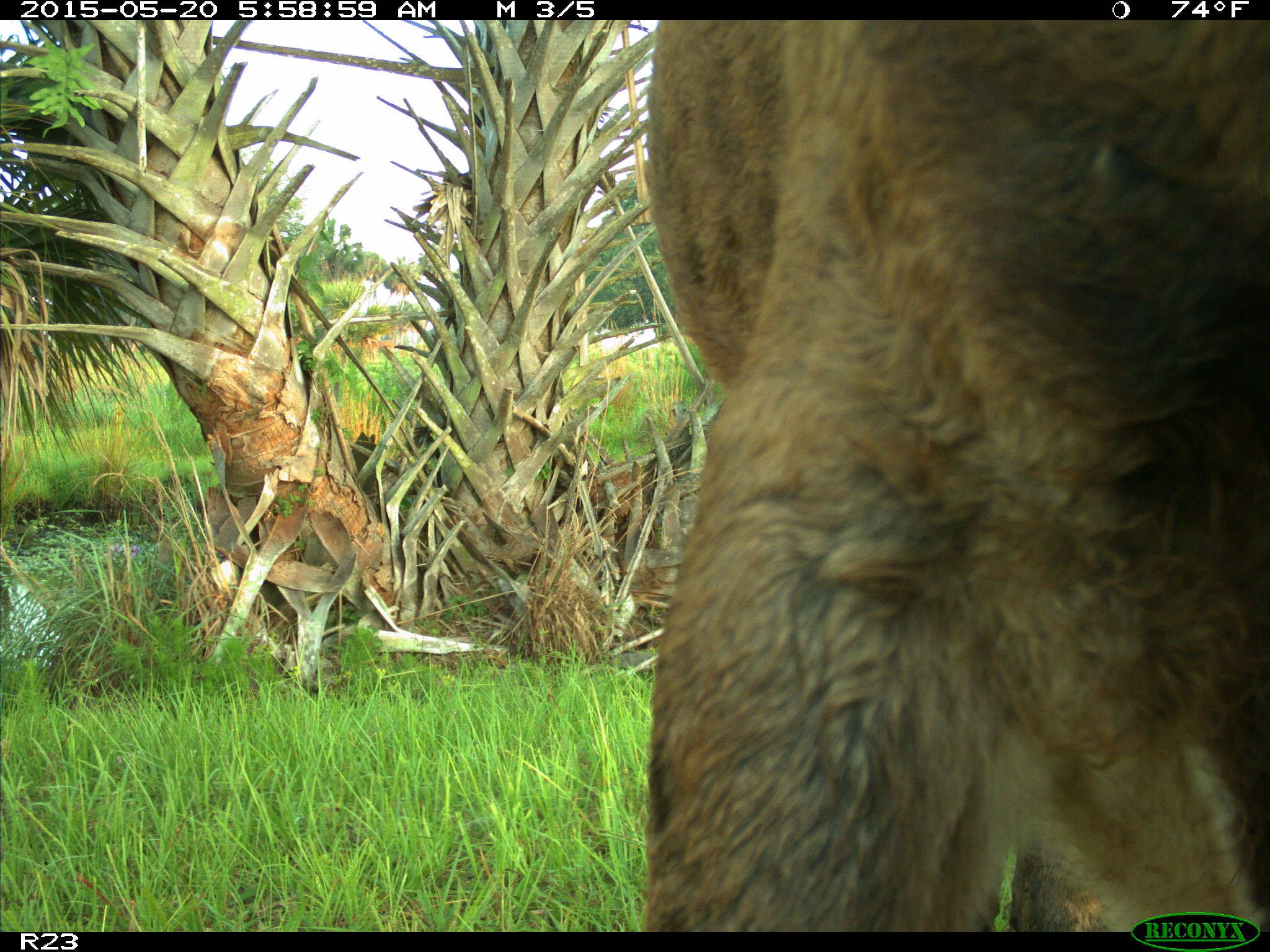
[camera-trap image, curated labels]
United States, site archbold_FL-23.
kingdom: Animalia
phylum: Chordata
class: Mammalia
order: Artiodactyla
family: Bovidae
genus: Bos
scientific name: Bos taurus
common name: domestic cow